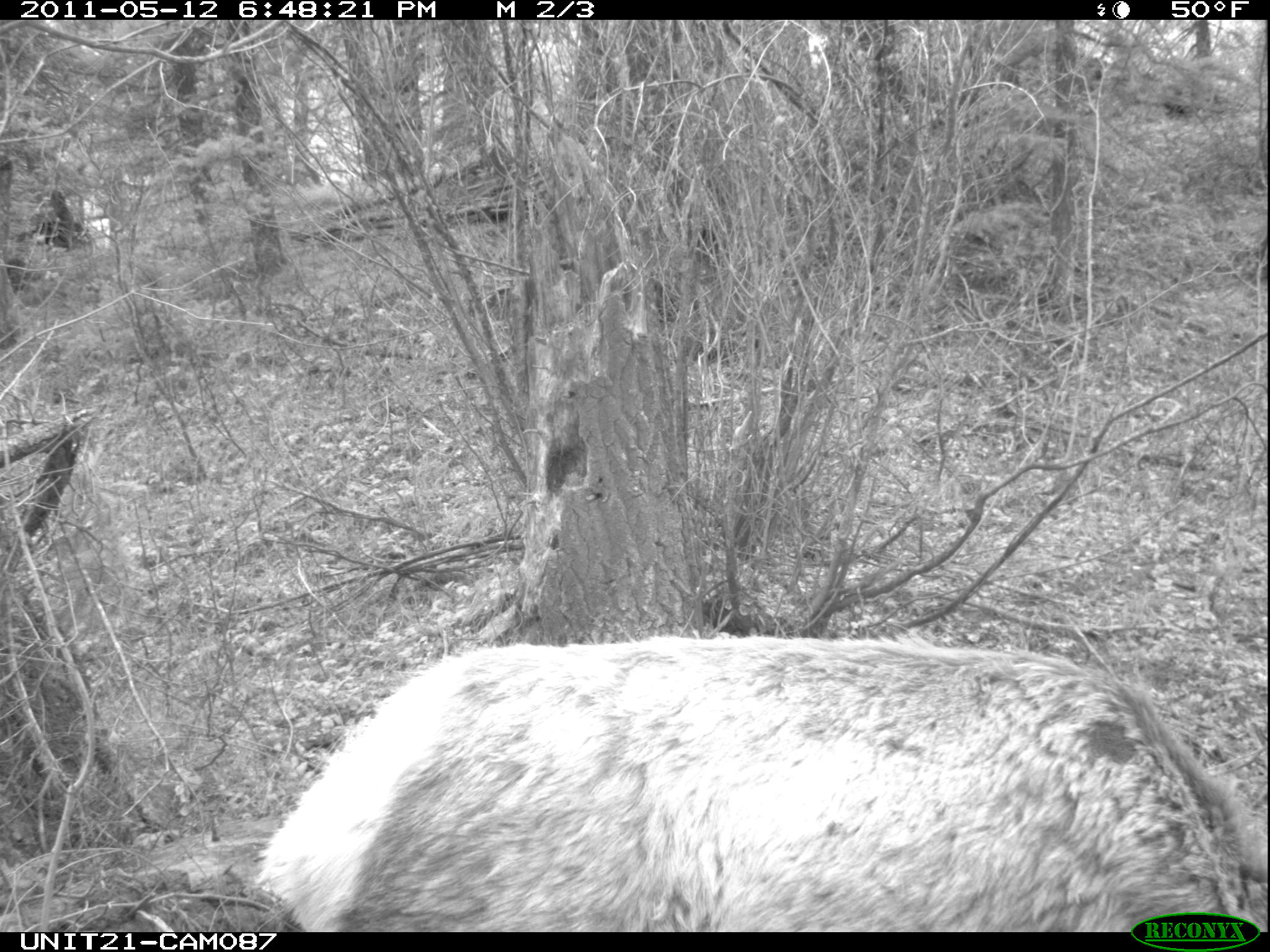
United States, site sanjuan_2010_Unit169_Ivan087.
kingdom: Animalia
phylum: Chordata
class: Mammalia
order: Artiodactyla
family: Cervidae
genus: Cervus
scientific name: Cervus elaphus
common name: red deer